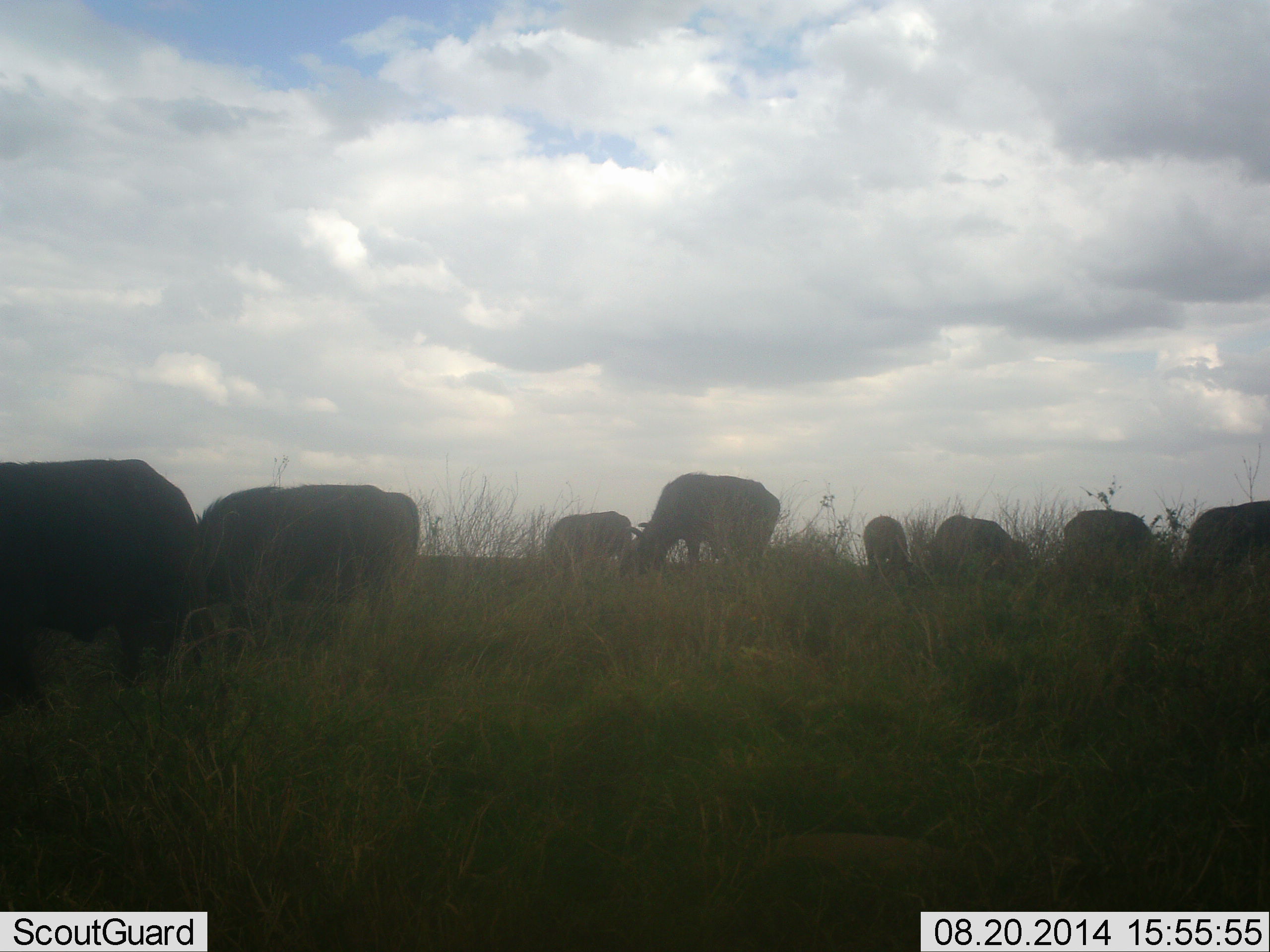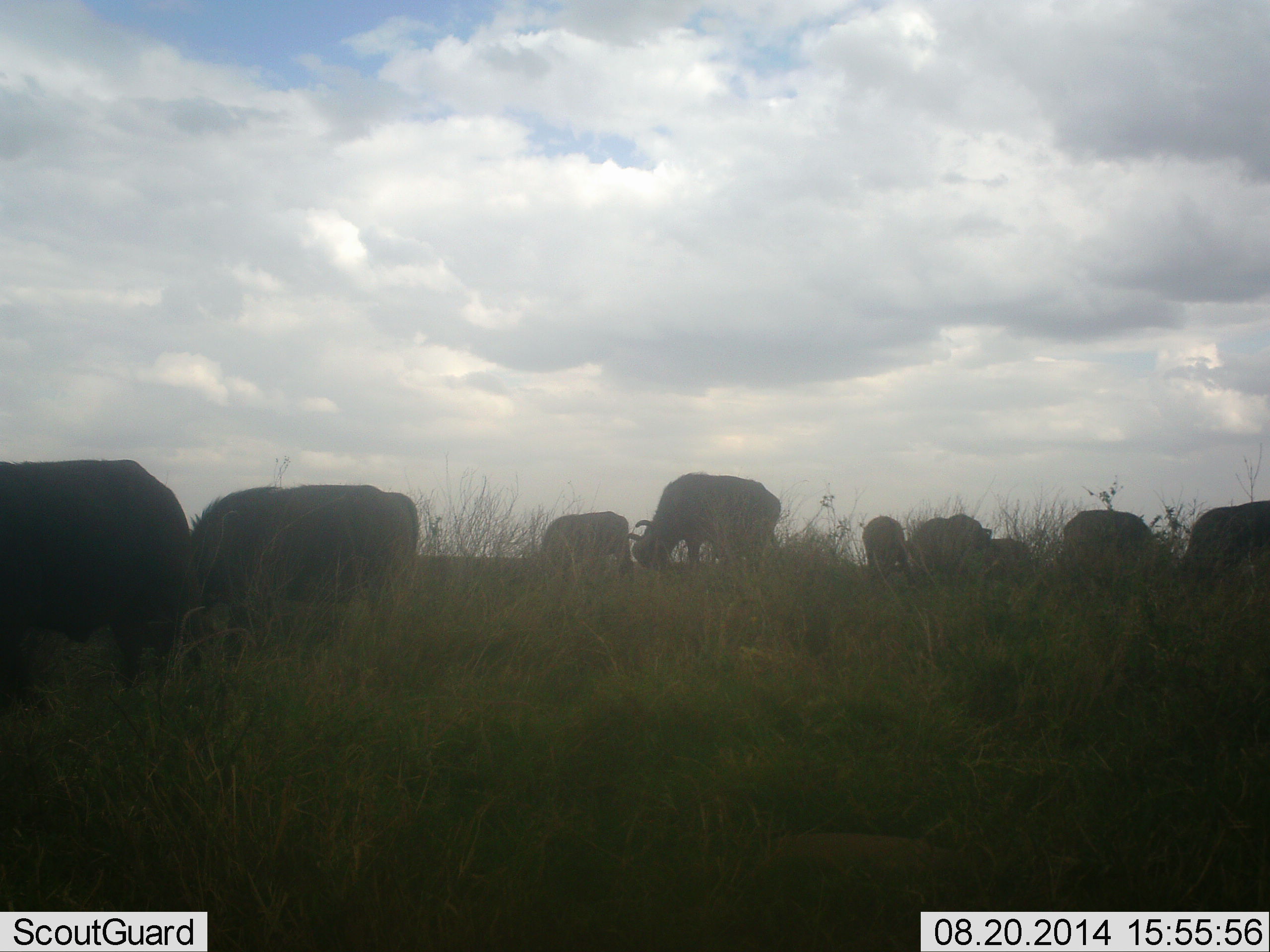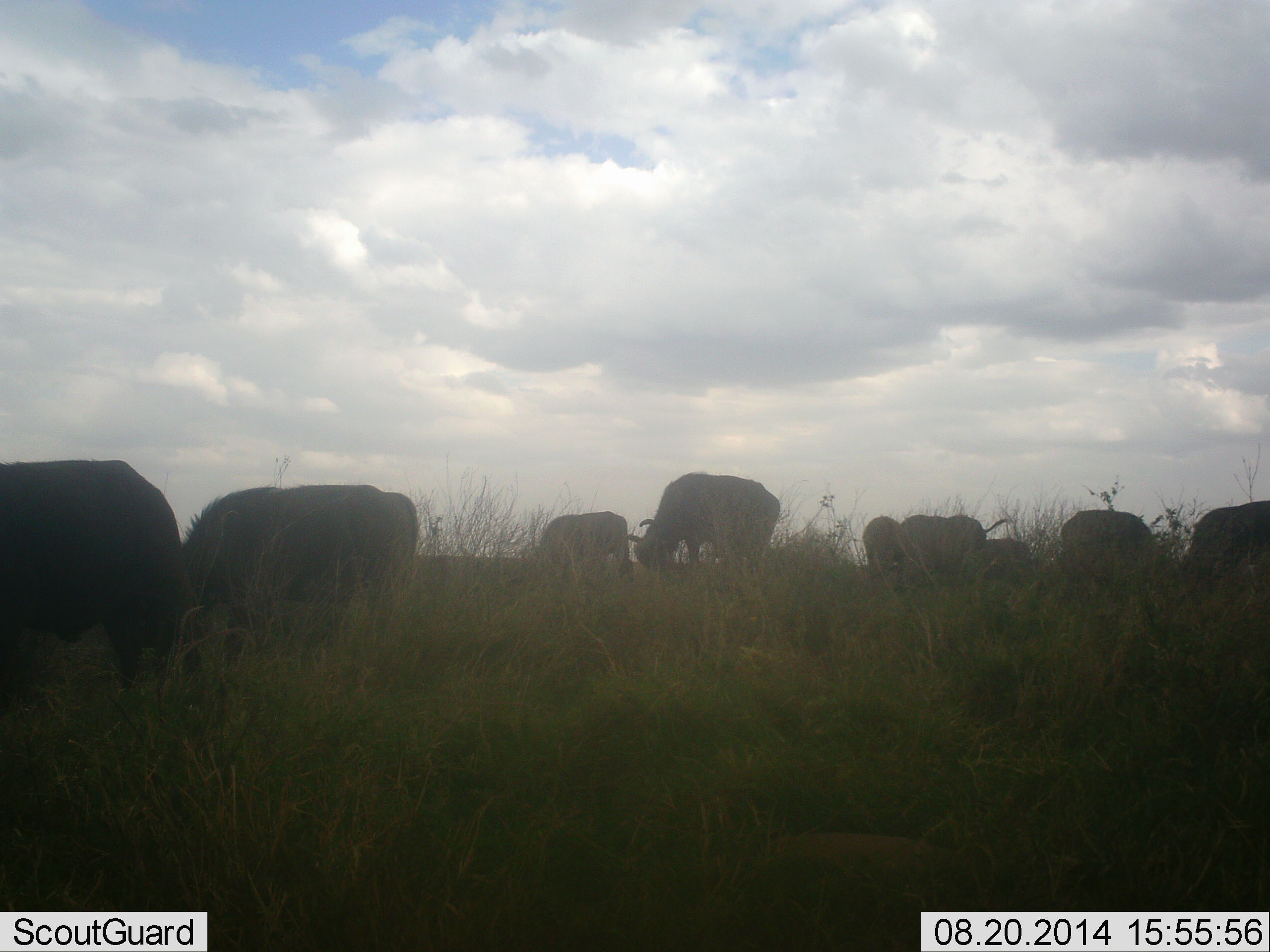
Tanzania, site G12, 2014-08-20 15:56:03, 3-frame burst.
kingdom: Animalia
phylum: Chordata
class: Mammalia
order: Artiodactyla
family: Bovidae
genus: Syncerus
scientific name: Syncerus caffer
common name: cape buffalo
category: buffalo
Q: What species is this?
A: Buffalo (cape buffalo) (Syncerus caffer).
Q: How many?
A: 10.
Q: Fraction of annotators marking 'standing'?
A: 20%.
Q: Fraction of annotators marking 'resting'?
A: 0%.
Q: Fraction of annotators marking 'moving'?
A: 20%.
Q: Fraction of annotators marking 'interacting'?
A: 0%.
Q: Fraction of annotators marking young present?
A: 0%.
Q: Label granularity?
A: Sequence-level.